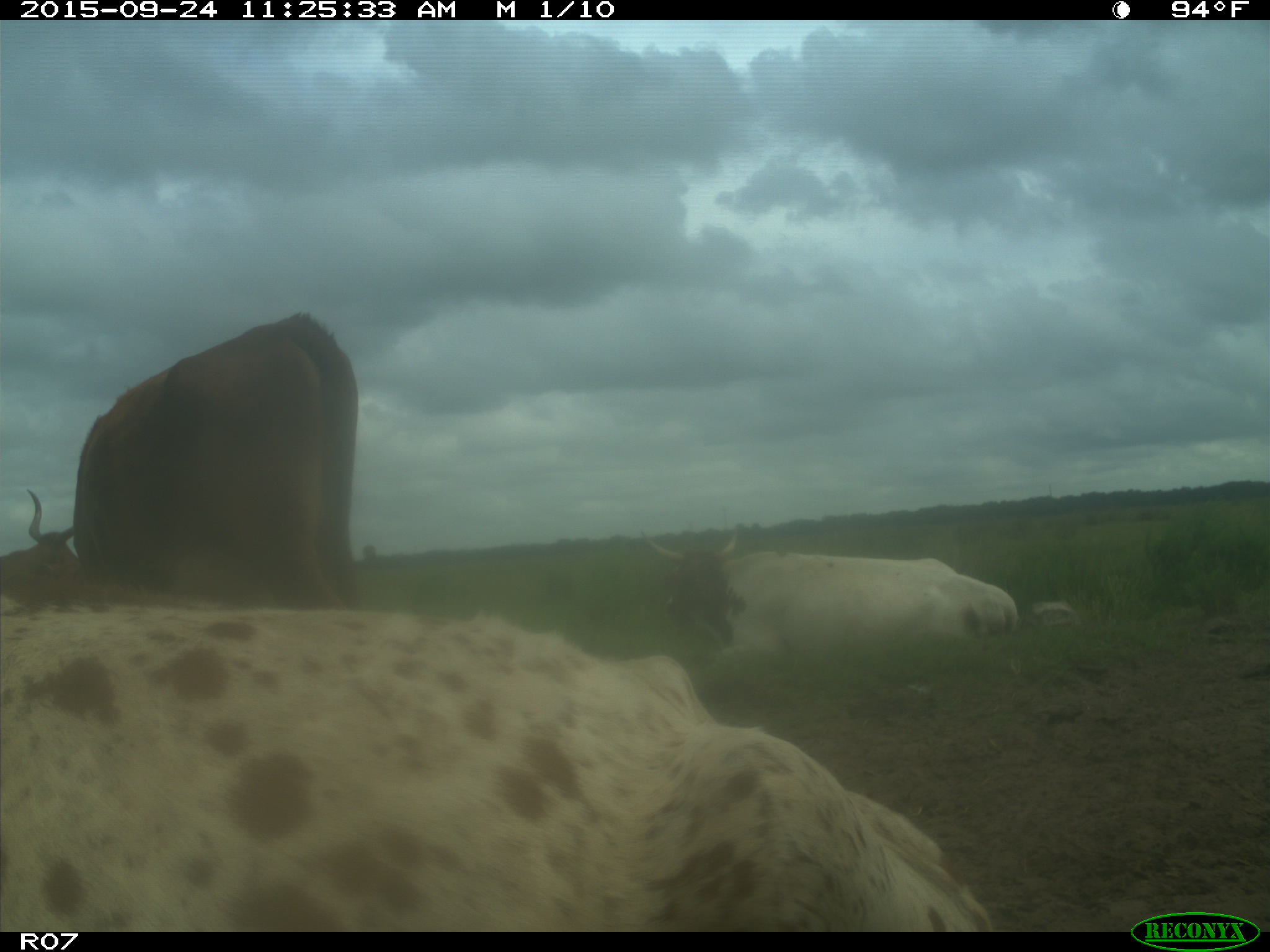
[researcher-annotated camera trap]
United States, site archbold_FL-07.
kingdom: Animalia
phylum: Chordata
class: Mammalia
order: Artiodactyla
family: Bovidae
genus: Bos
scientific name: Bos taurus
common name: domestic cow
Bos taurus (domestic cow).